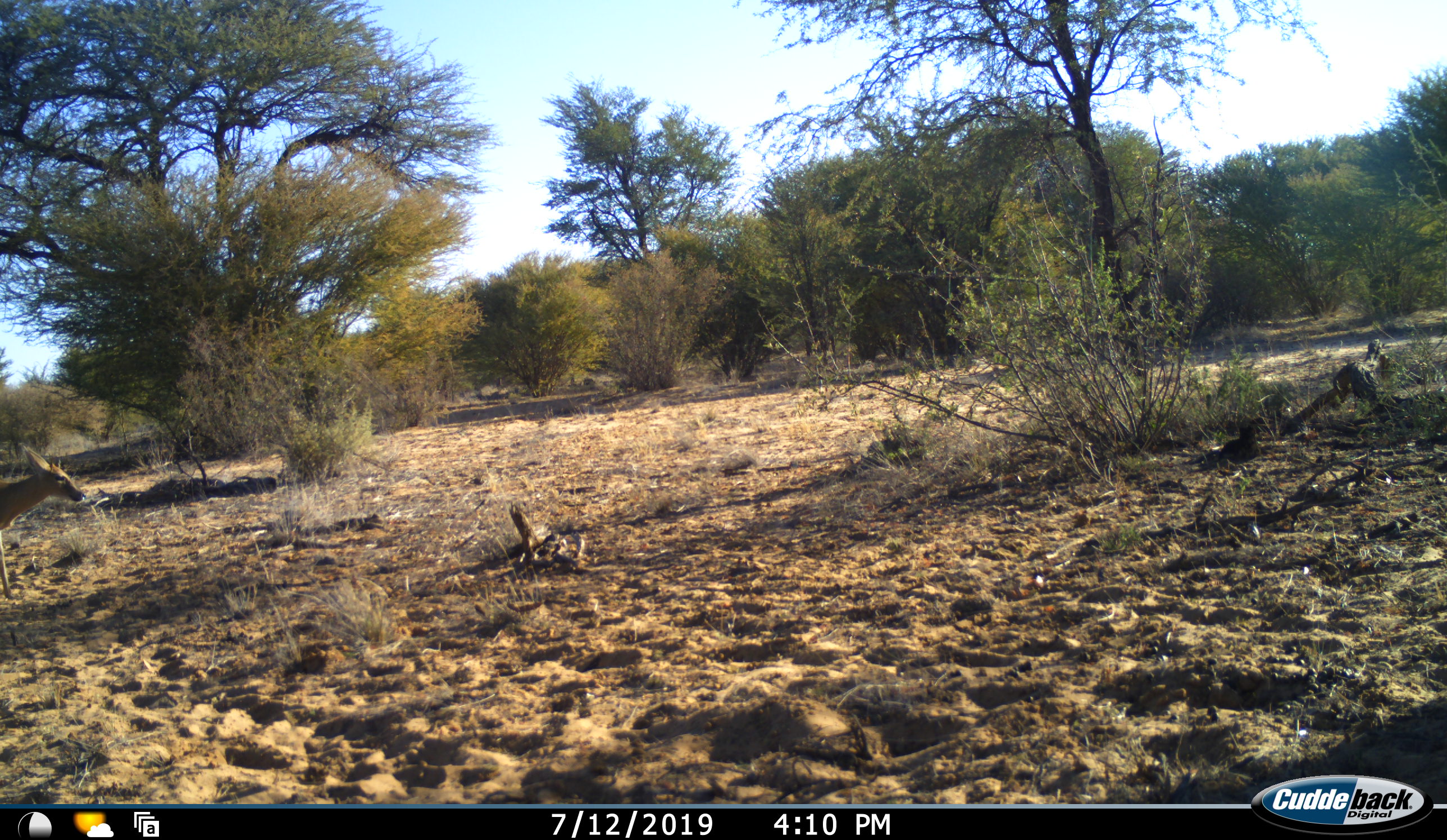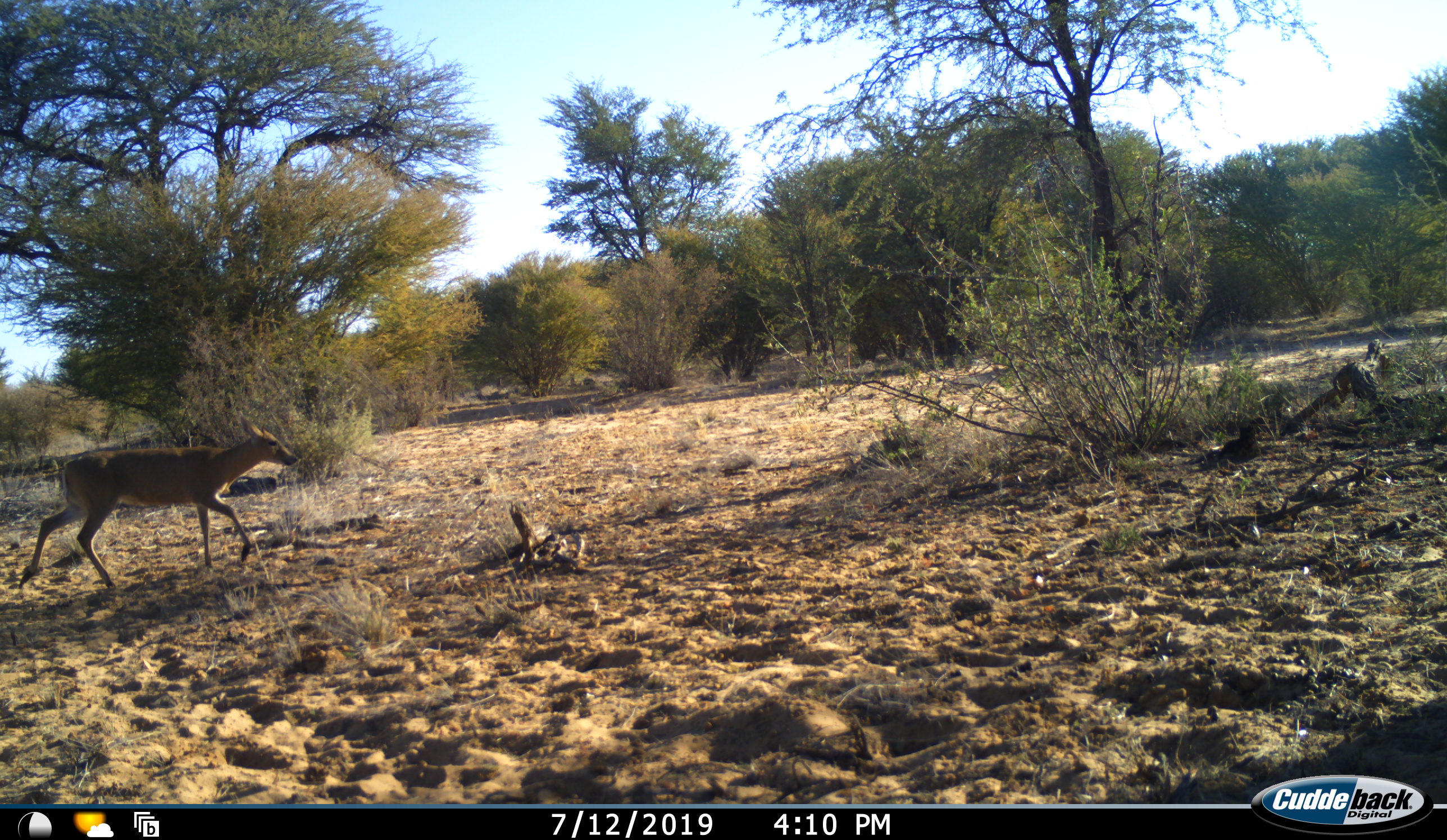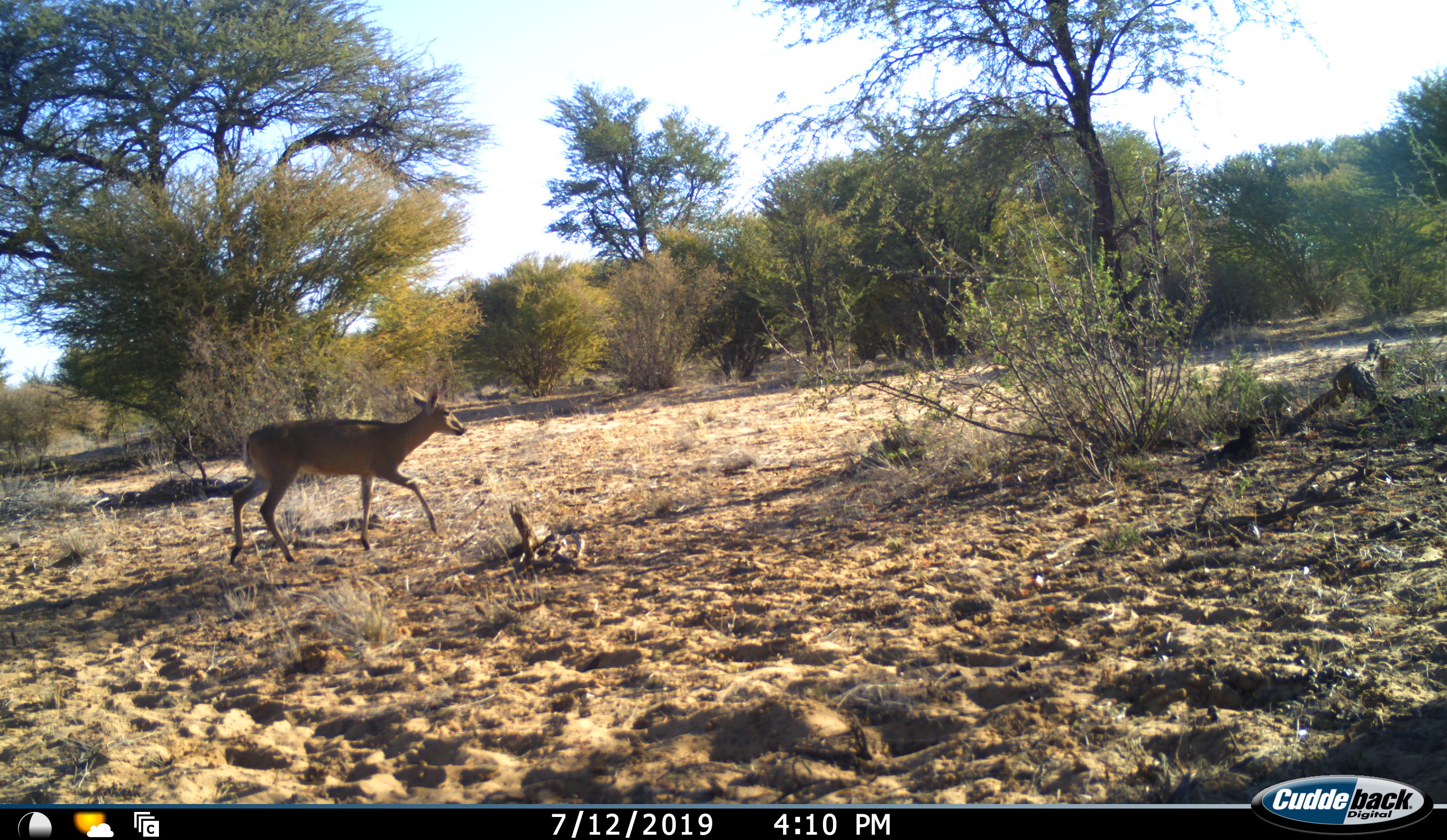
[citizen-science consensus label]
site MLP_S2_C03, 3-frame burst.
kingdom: Animalia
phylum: Chordata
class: Mammalia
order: Artiodactyla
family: Bovidae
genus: Sylvicapra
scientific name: Sylvicapra grimmia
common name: common duiker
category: duikercommongrey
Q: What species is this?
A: Duikercommongrey (common duiker) (Sylvicapra grimmia).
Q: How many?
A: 1.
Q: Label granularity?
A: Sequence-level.